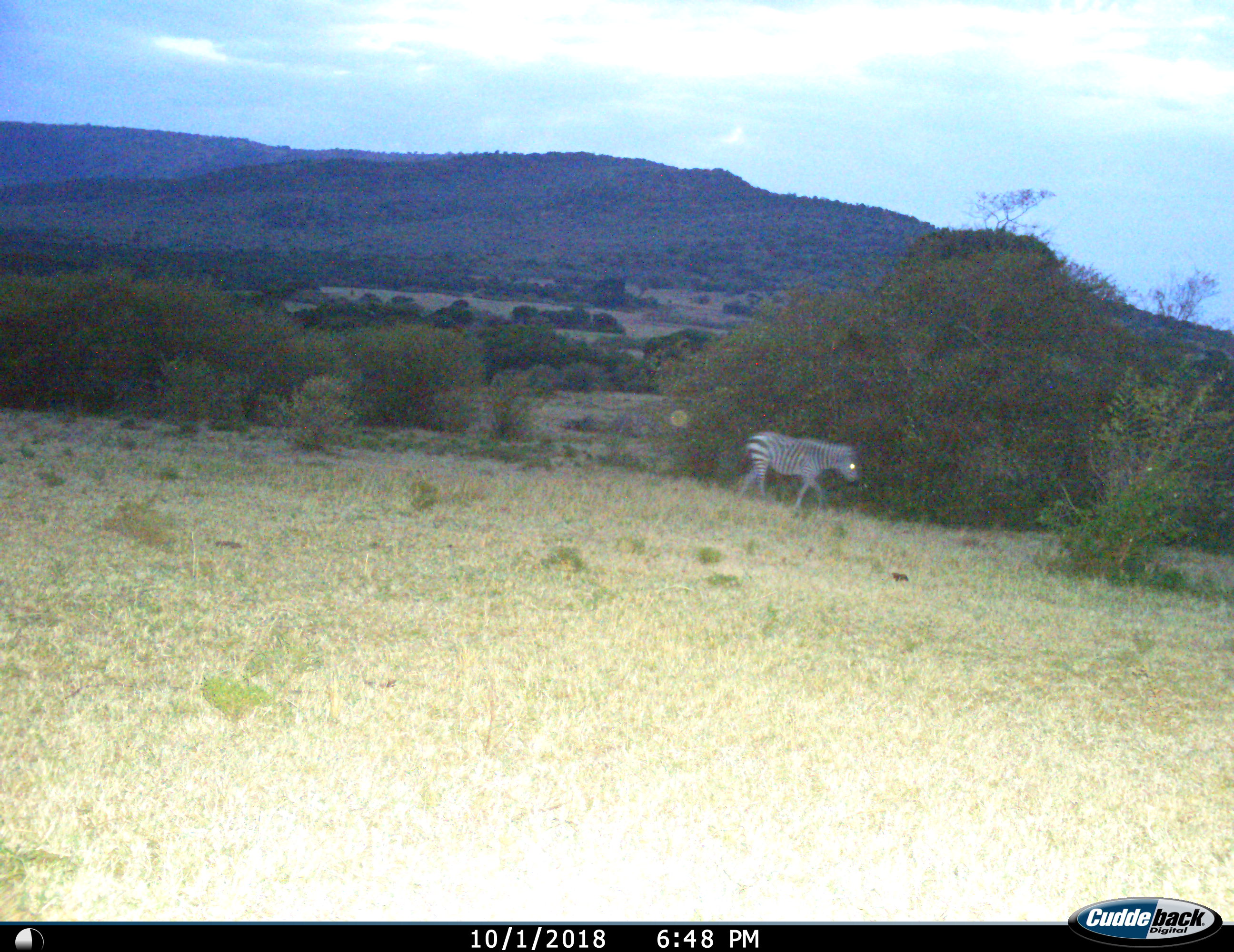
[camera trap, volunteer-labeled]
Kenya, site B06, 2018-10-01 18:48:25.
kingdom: Animalia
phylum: Chordata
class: Mammalia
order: Perissodactyla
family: Equidae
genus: Equus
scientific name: Equus quagga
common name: plains zebra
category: zebra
Zebra (plains zebra) (Equus quagga), count 1. Behavior (volunteer vote fractions): standing 0%, resting 0%, moving 100%, interacting 0%. Young present (vote fraction): 0%. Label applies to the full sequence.